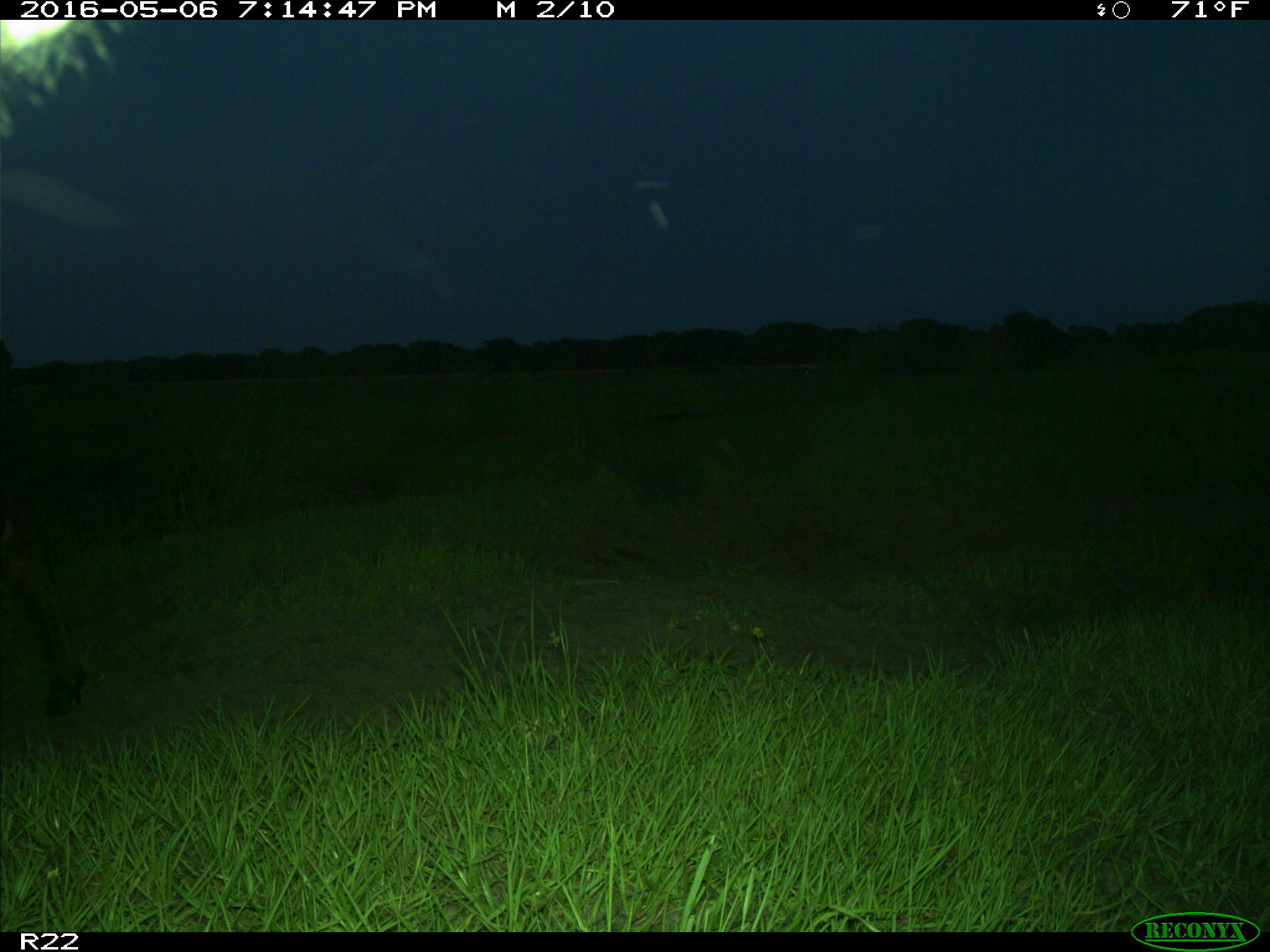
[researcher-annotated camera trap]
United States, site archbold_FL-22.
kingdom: Animalia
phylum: Chordata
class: Mammalia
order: Artiodactyla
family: Bovidae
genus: Bos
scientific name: Bos taurus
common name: domestic cow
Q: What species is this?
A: Bos taurus (domestic cow).